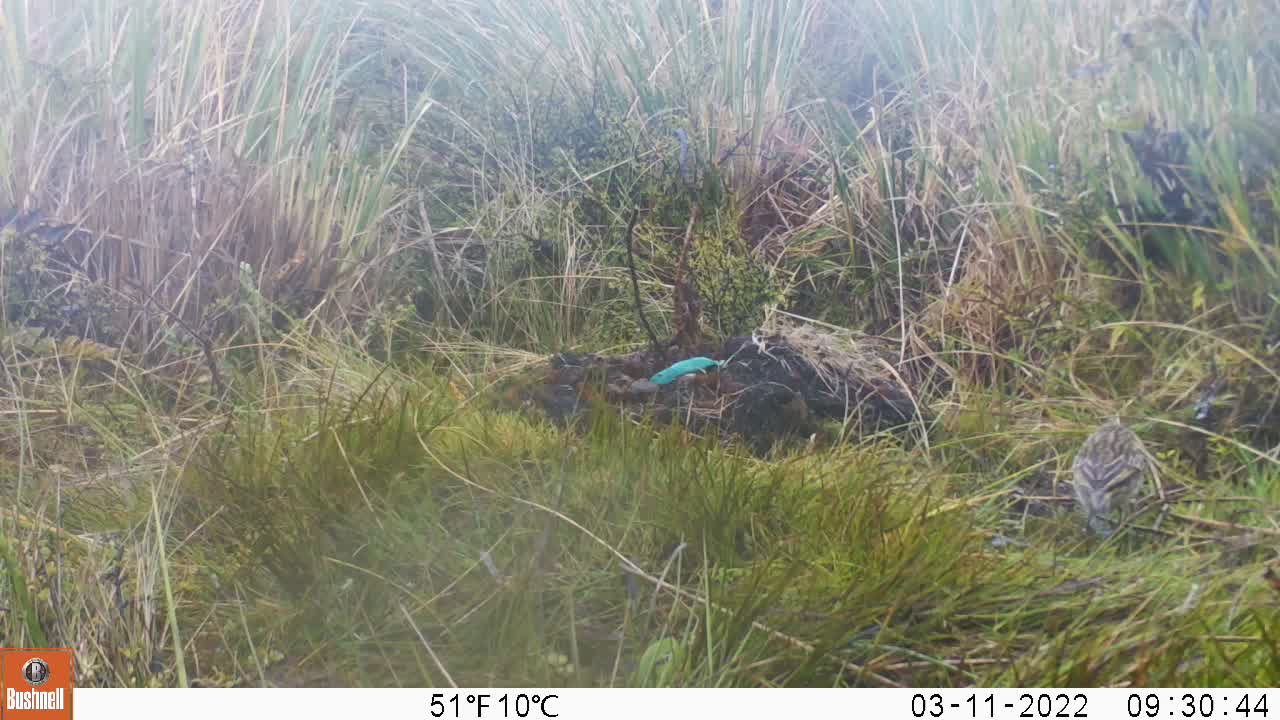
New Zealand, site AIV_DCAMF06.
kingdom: Animalia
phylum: Chordata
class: Aves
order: Passeriformes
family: Motacillidae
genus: Anthus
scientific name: Anthus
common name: pipit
Pipit (Anthus).